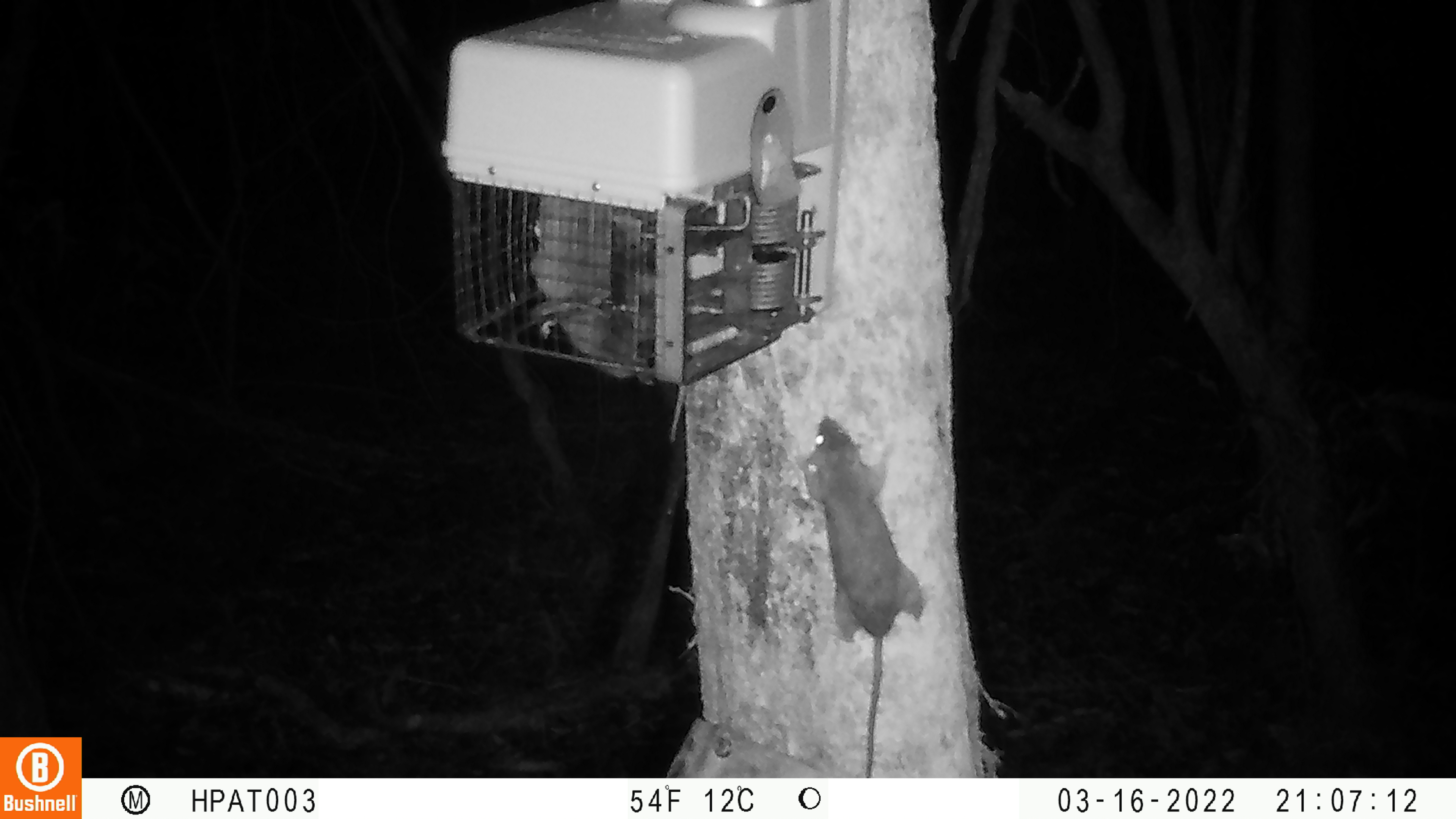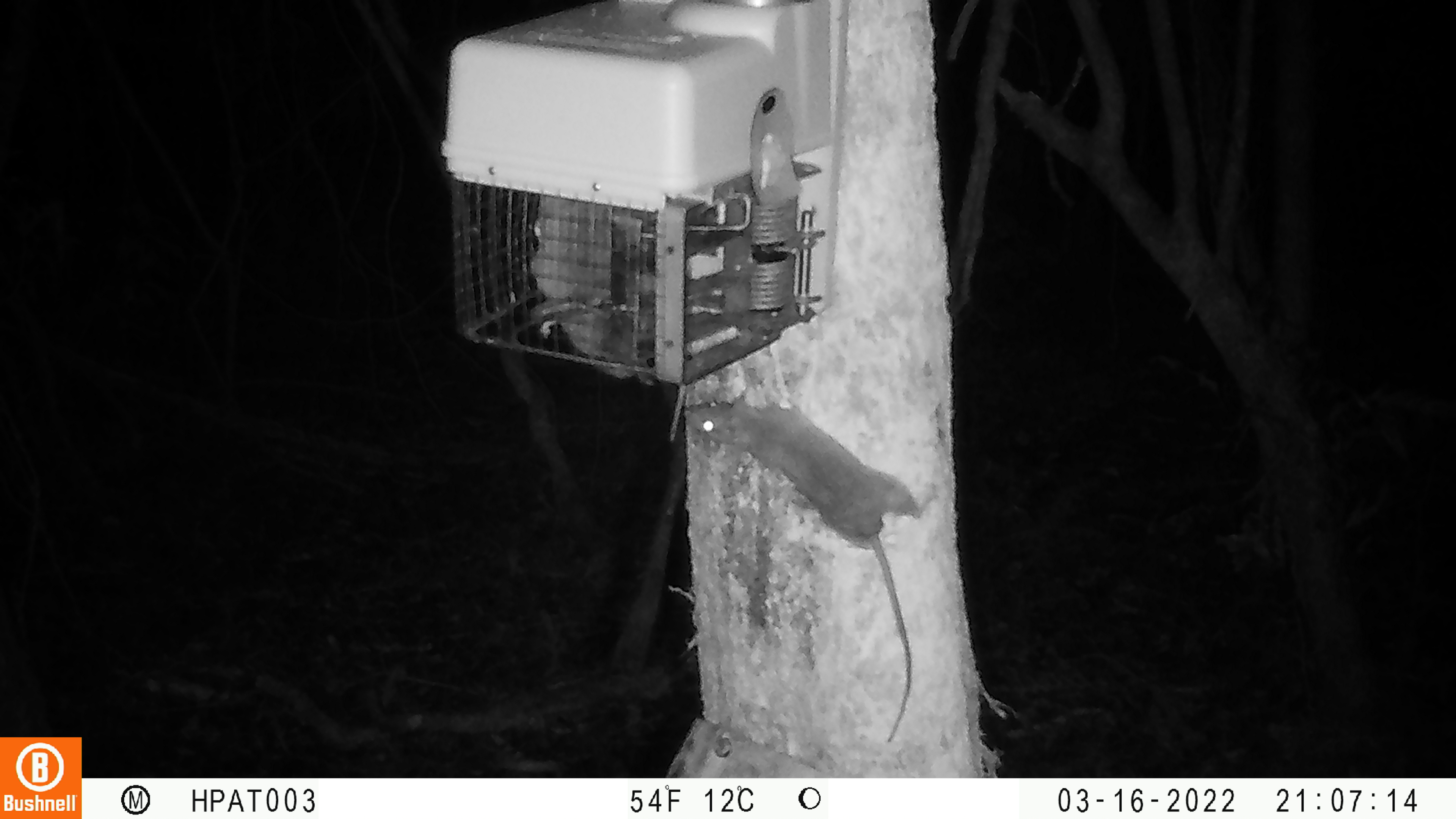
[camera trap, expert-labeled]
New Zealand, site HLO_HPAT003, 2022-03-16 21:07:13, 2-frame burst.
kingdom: Animalia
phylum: Chordata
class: Mammalia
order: Rodentia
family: Muridae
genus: Rattus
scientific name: Rattus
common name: rat